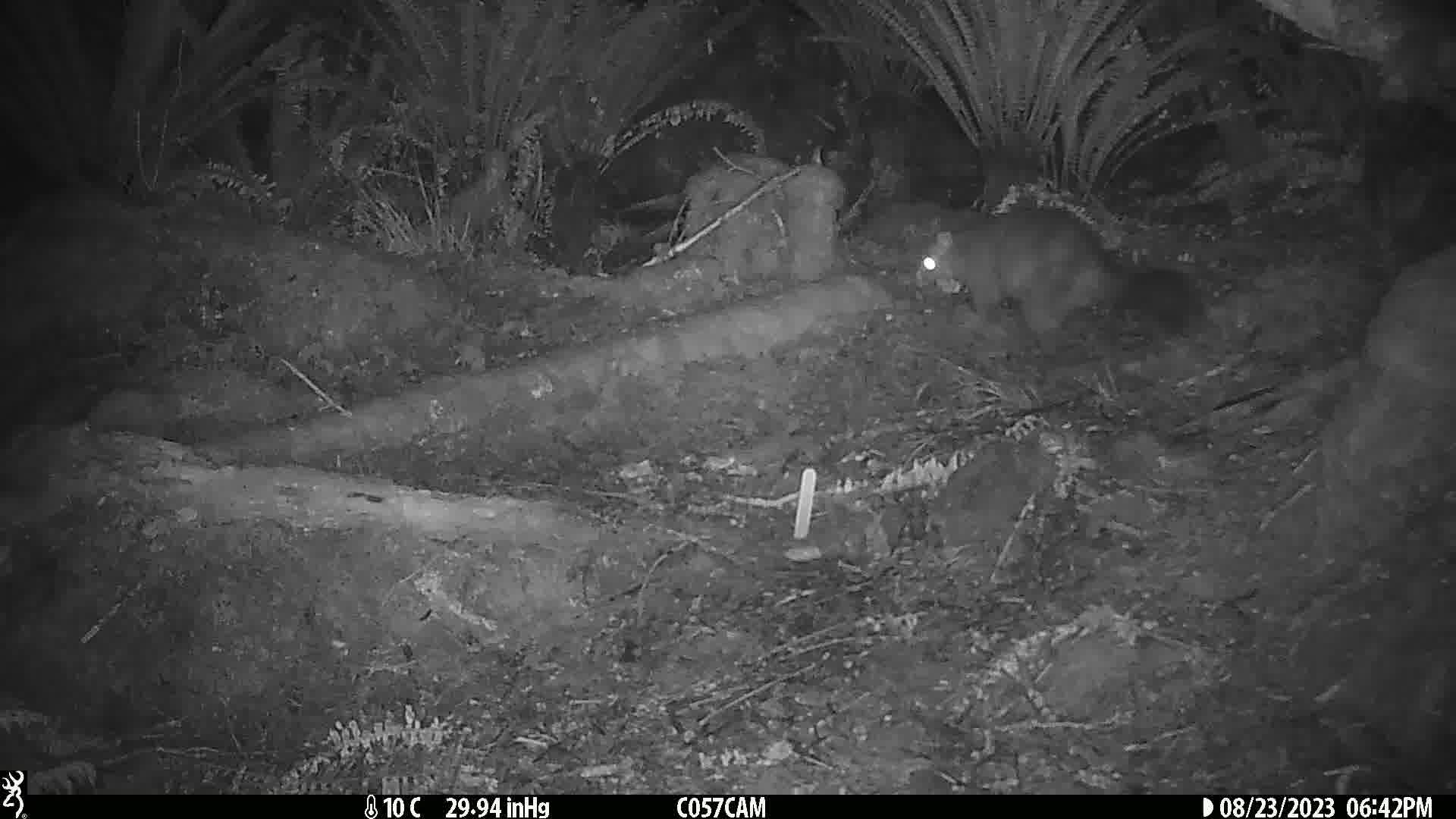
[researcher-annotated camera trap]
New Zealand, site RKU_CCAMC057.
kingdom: Animalia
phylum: Chordata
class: Mammalia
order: Diprotodontia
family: Phalangeridae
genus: Trichosurus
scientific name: Trichosurus vulpecula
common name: common brushtail possum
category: possum